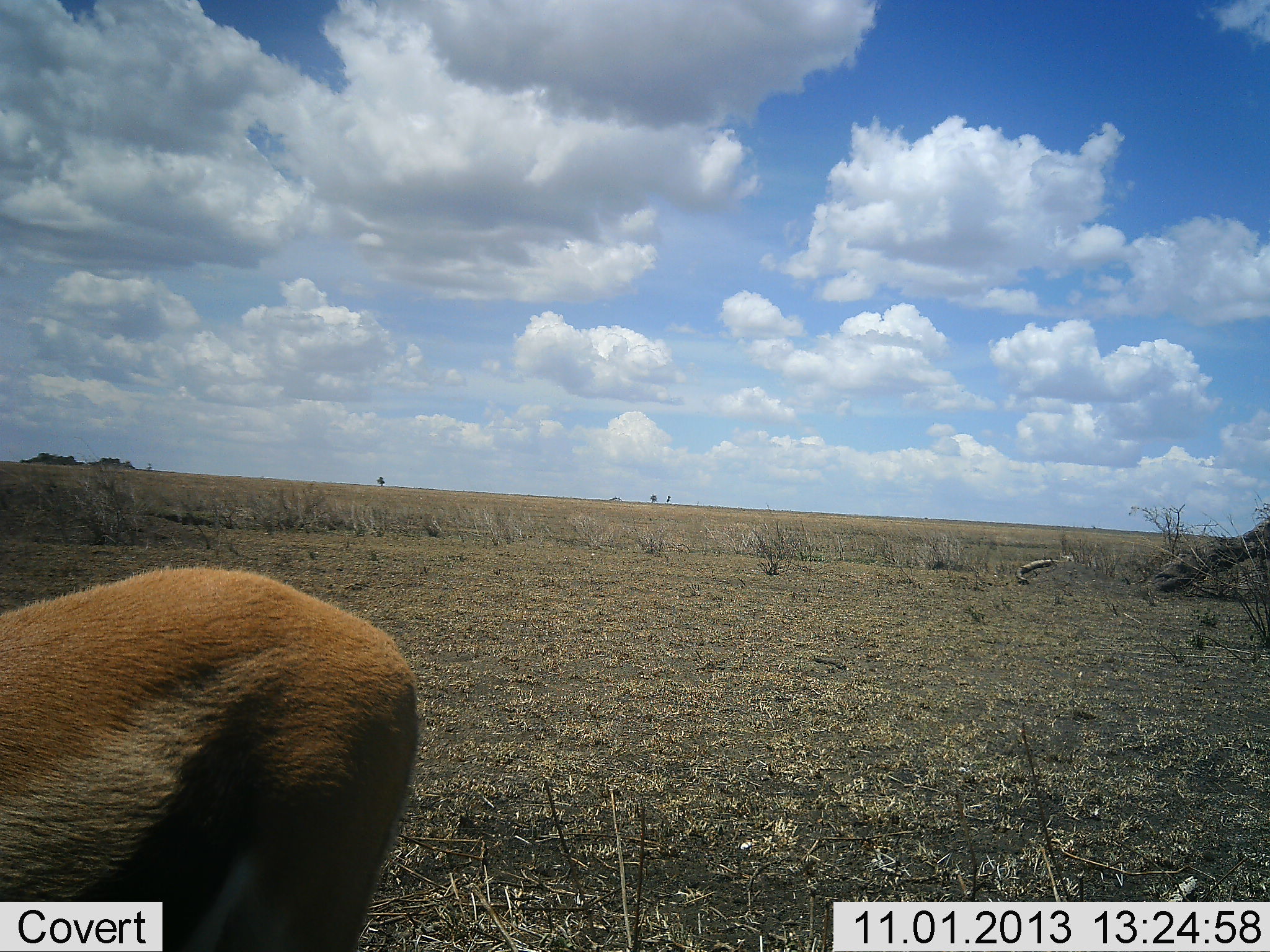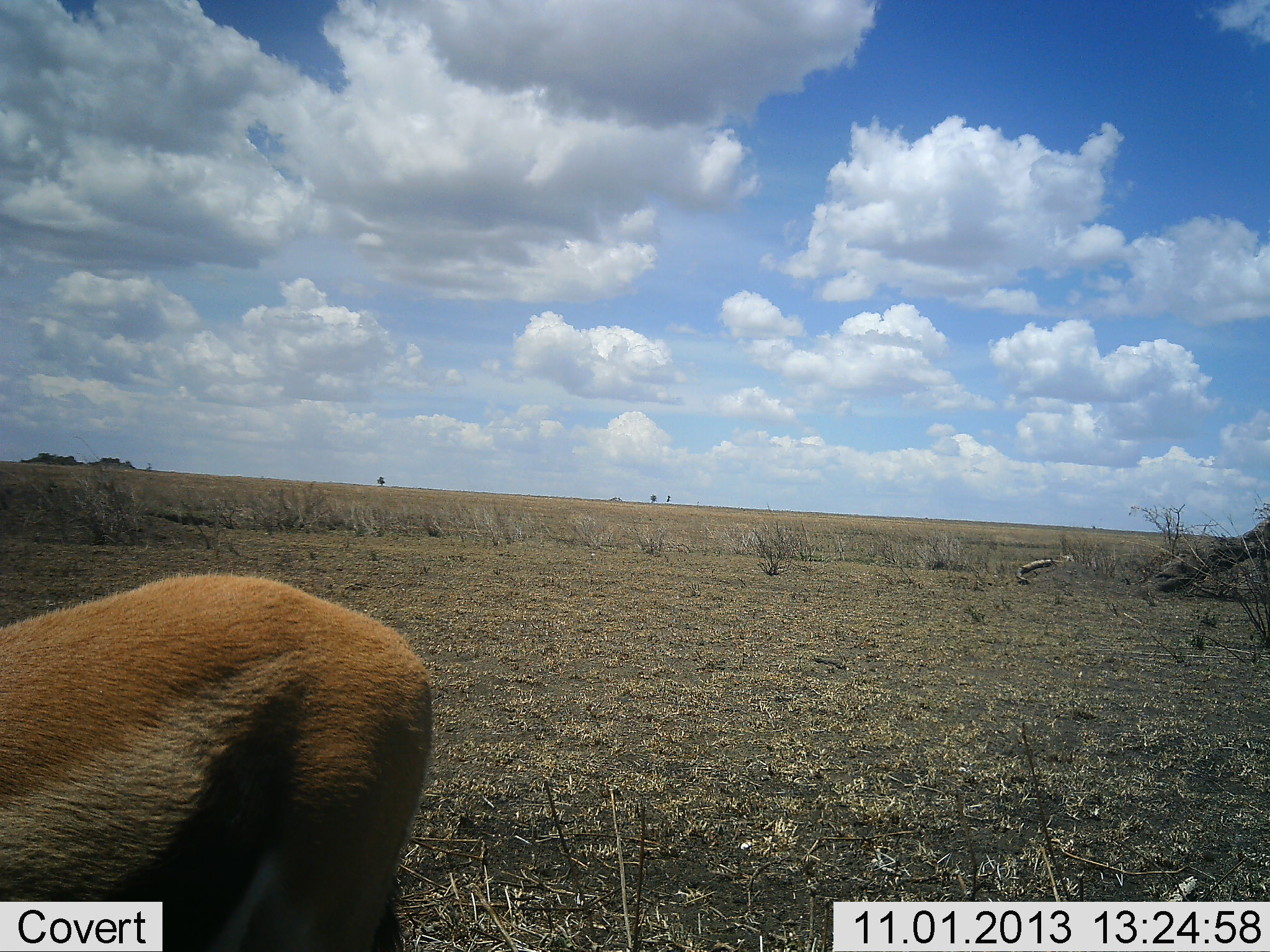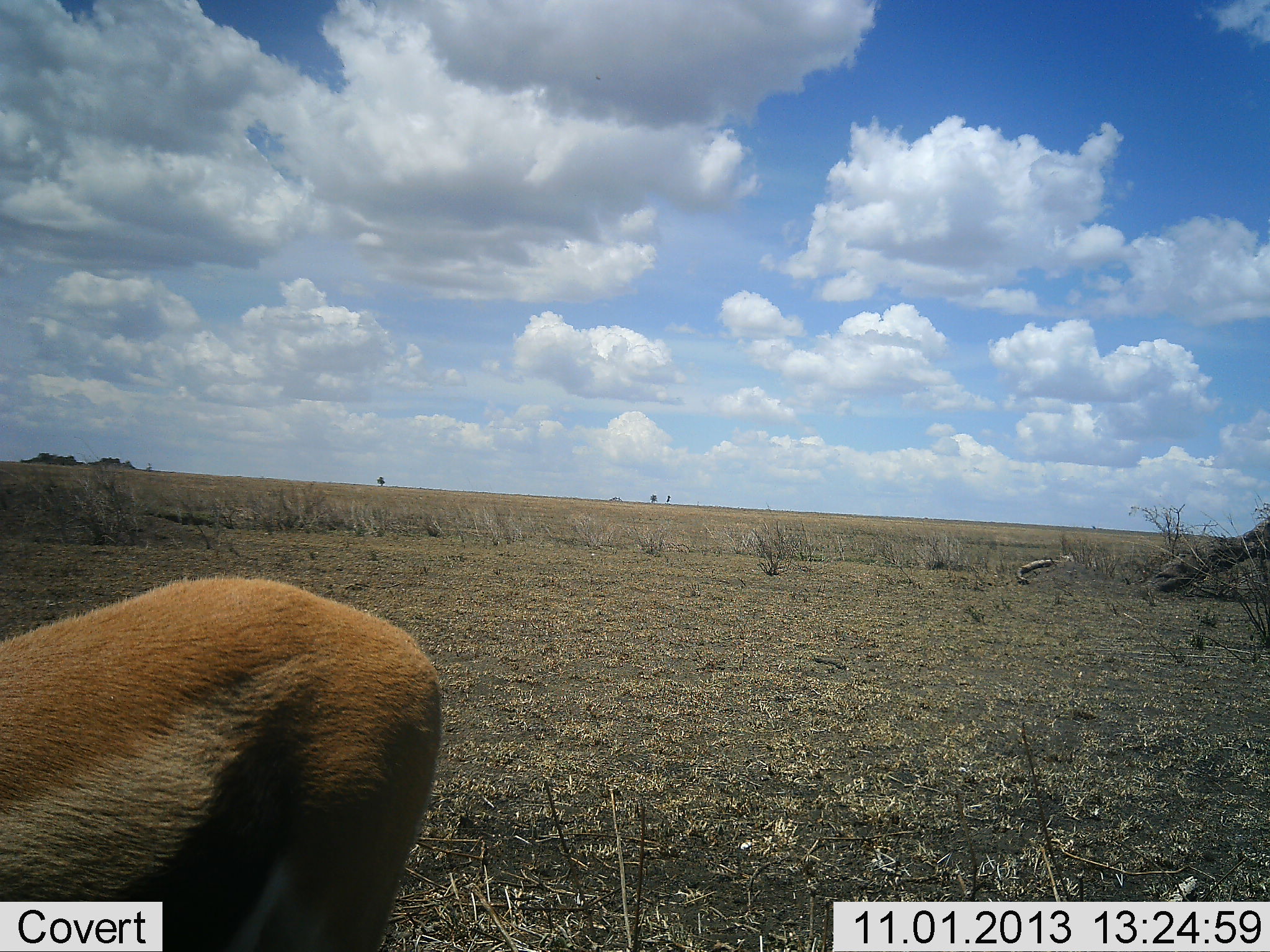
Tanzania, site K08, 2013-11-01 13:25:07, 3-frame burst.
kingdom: Animalia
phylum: Chordata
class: Mammalia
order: Artiodactyla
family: Bovidae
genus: Eudorcas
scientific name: Eudorcas thomsonii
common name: thomson's gazelle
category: gazellethomsons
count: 1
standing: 80%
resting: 0%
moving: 20%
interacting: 0%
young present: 0%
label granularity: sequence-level